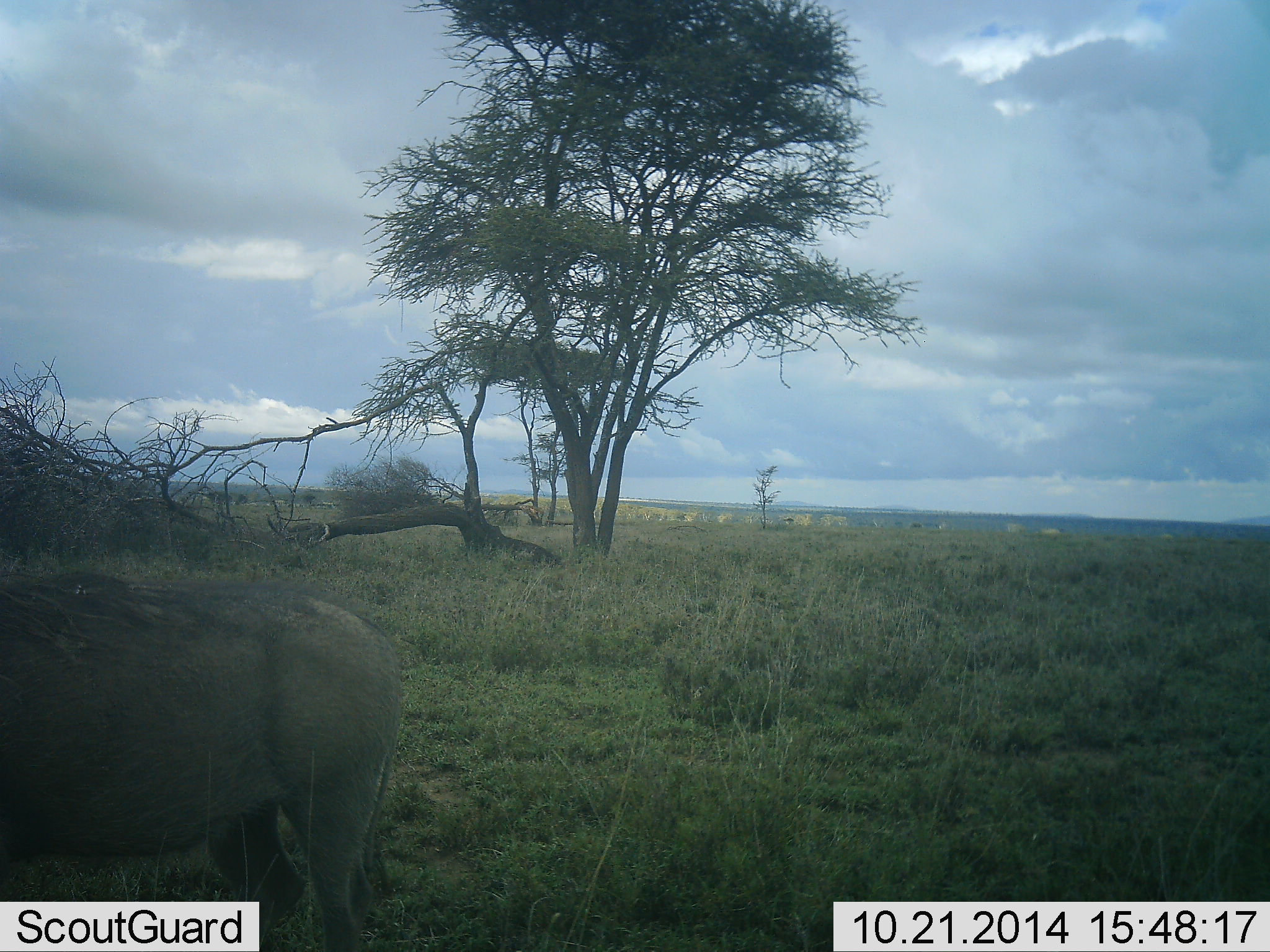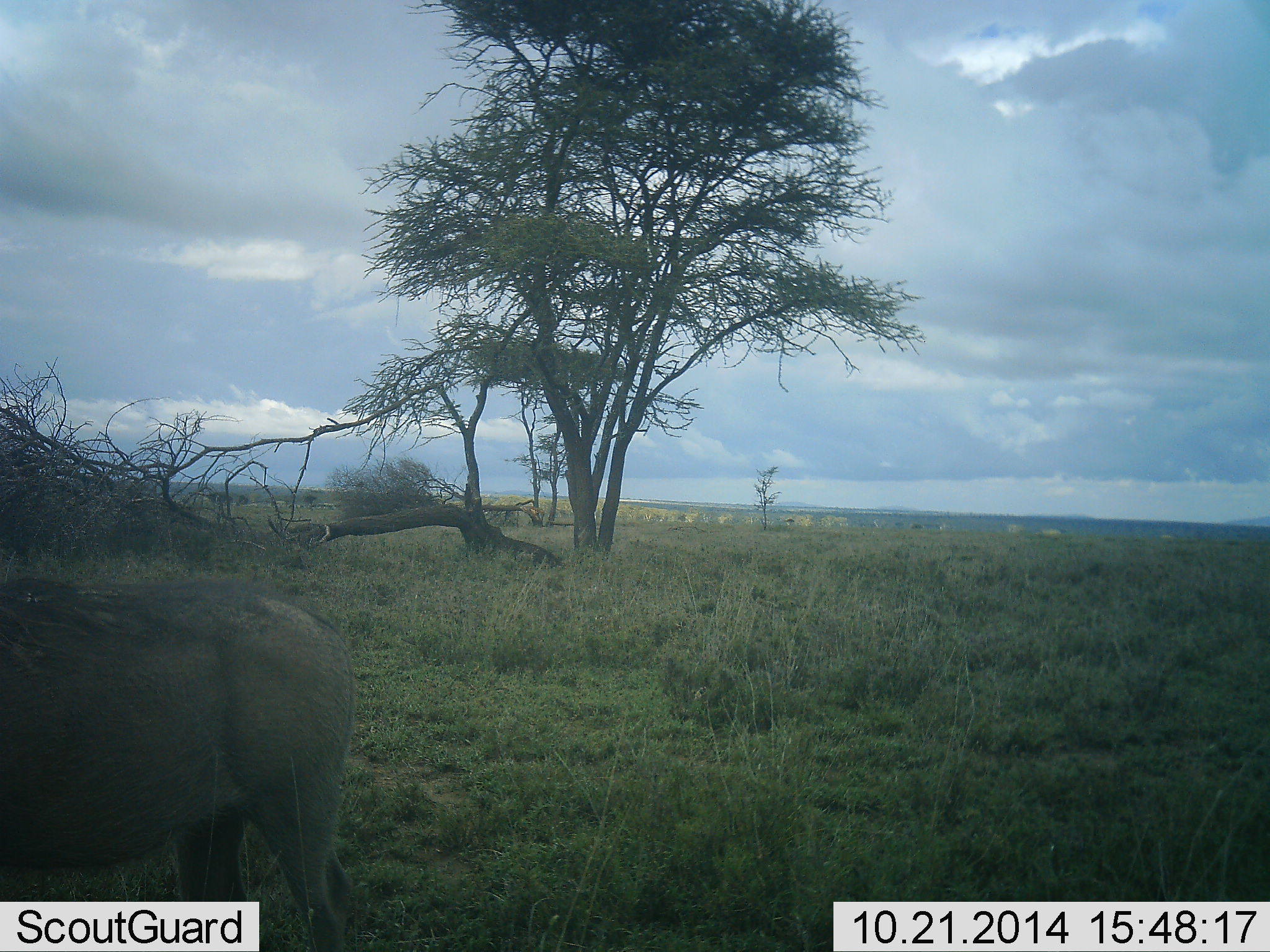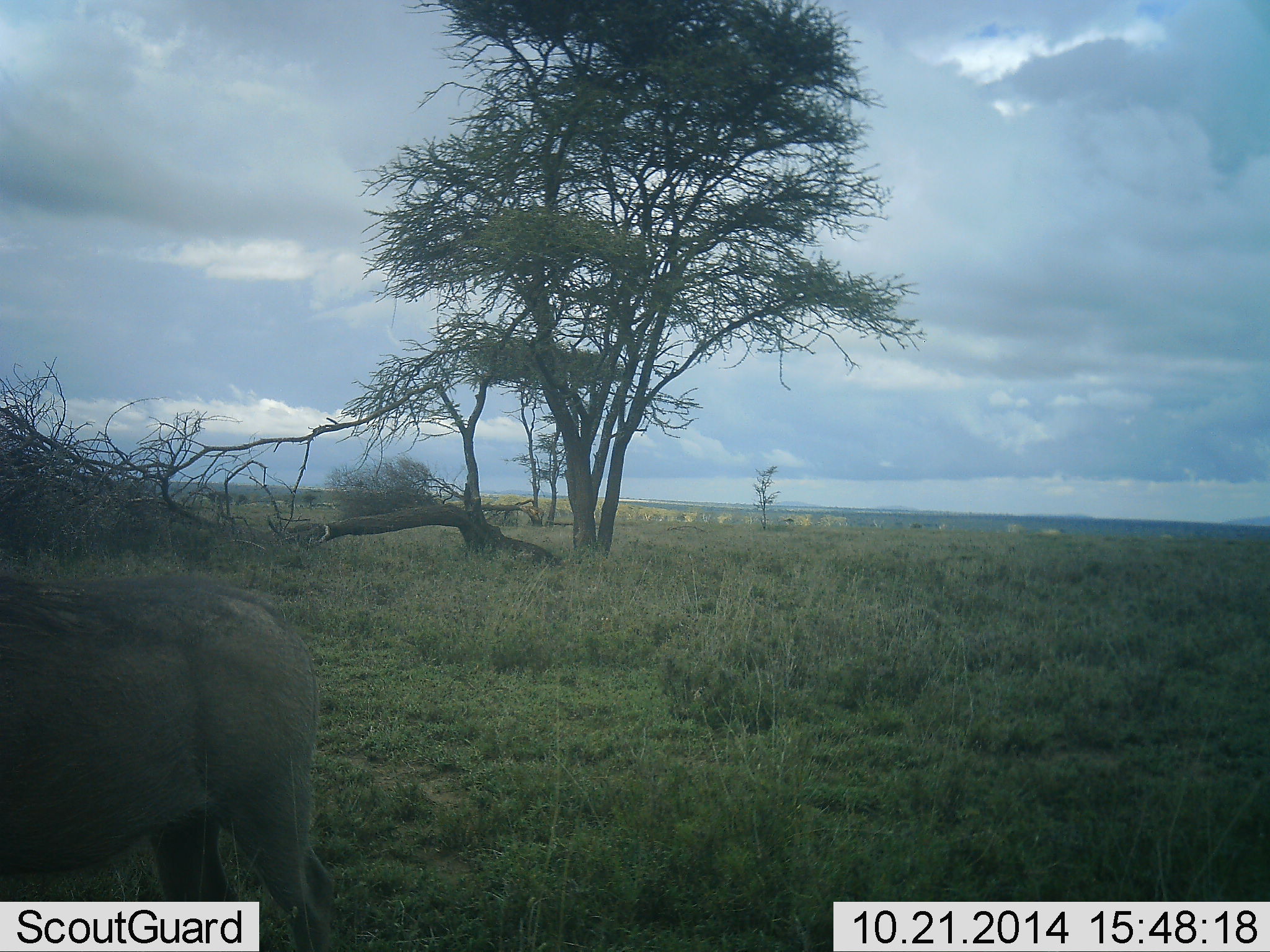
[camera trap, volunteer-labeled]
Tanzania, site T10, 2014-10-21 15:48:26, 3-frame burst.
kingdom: Animalia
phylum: Chordata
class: Mammalia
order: Artiodactyla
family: Suidae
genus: Phacochoerus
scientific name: Phacochoerus africanus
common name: warthog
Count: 1.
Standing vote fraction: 40%.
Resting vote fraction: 0%.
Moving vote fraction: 50%.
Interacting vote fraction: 0%.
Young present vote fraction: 0%.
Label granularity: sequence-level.